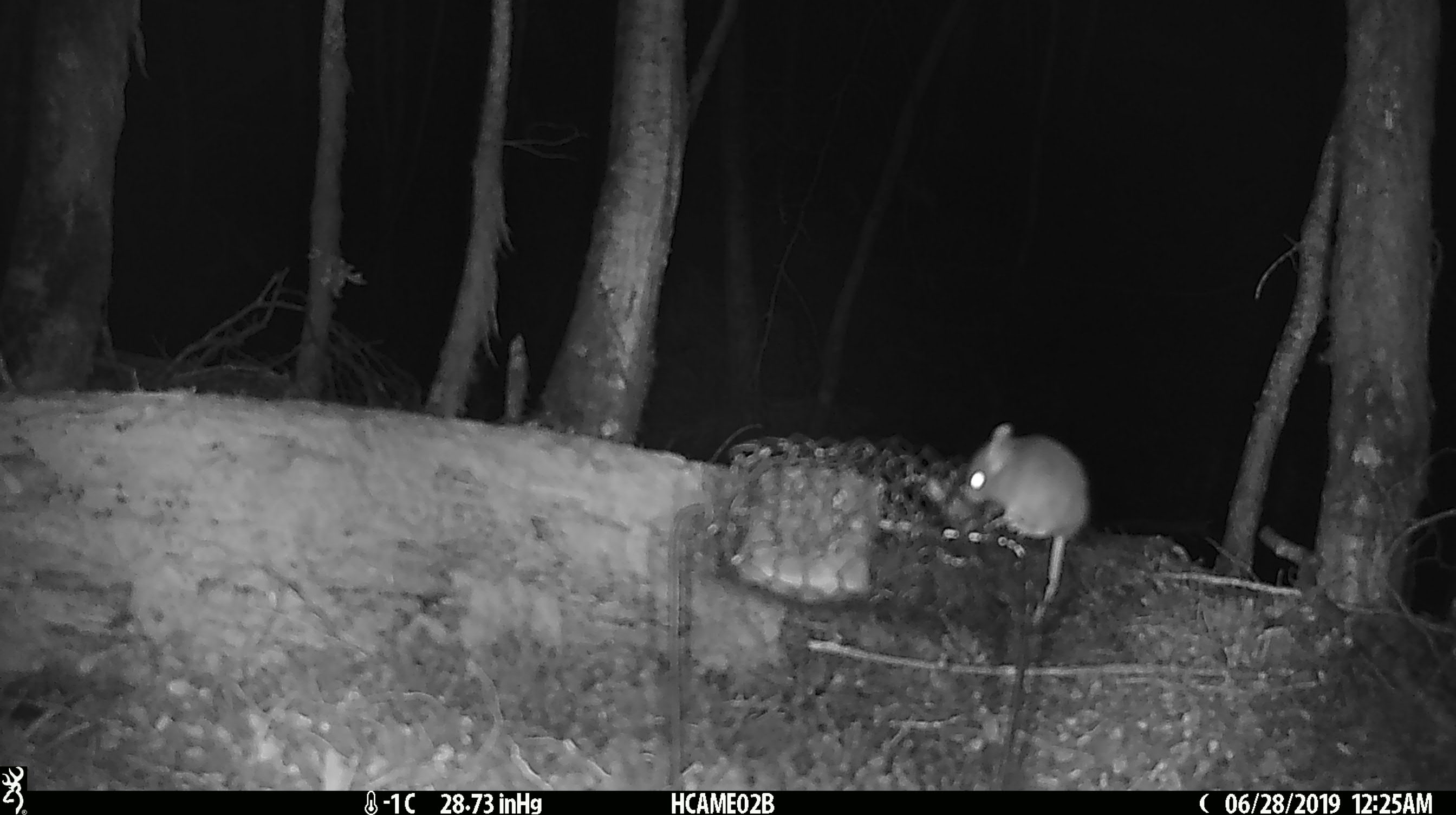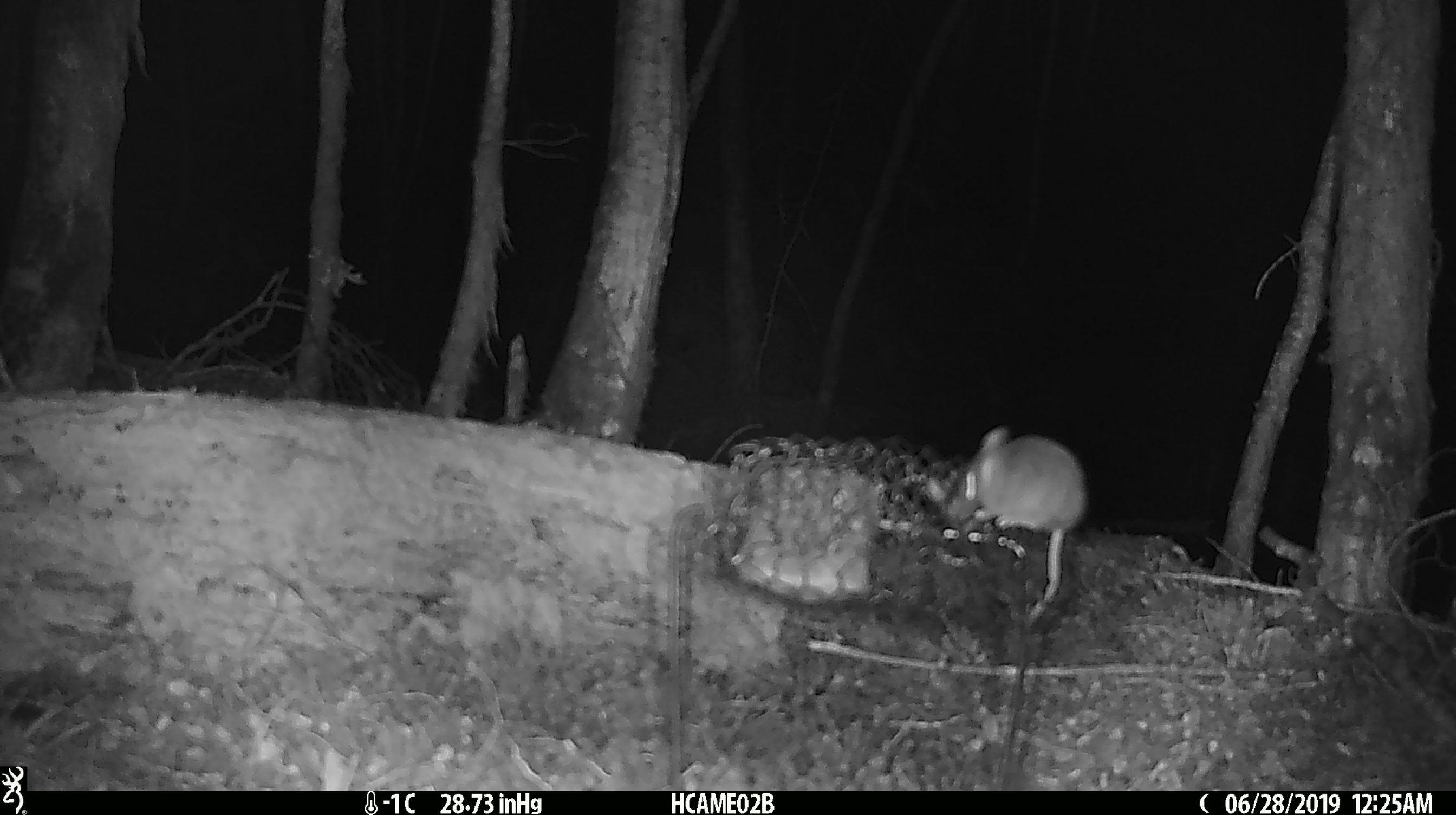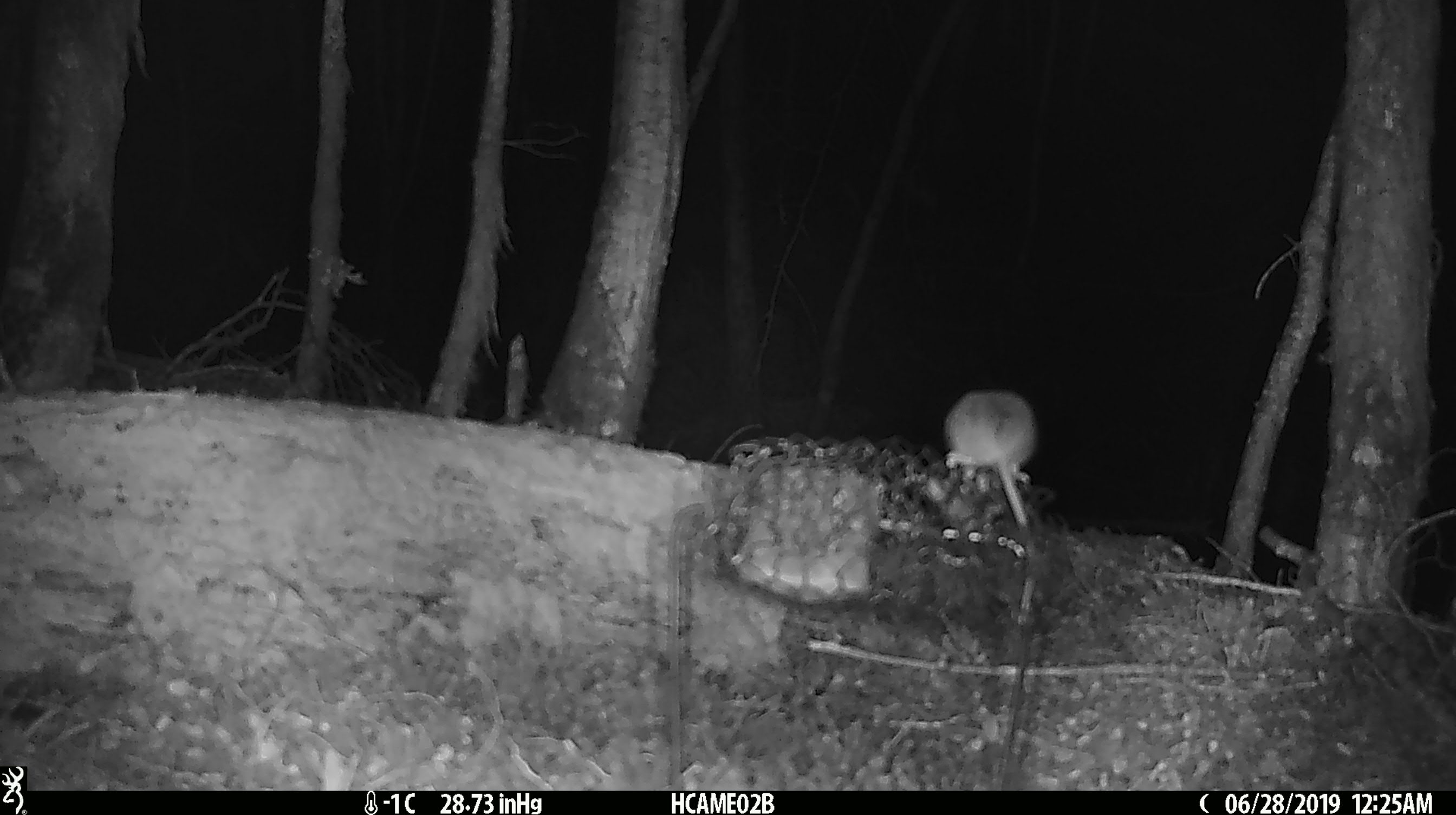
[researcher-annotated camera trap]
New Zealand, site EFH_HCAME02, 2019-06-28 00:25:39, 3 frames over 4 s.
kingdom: Animalia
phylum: Chordata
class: Mammalia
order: Rodentia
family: Muridae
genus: Mus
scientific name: Mus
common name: mouse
Mouse (Mus).